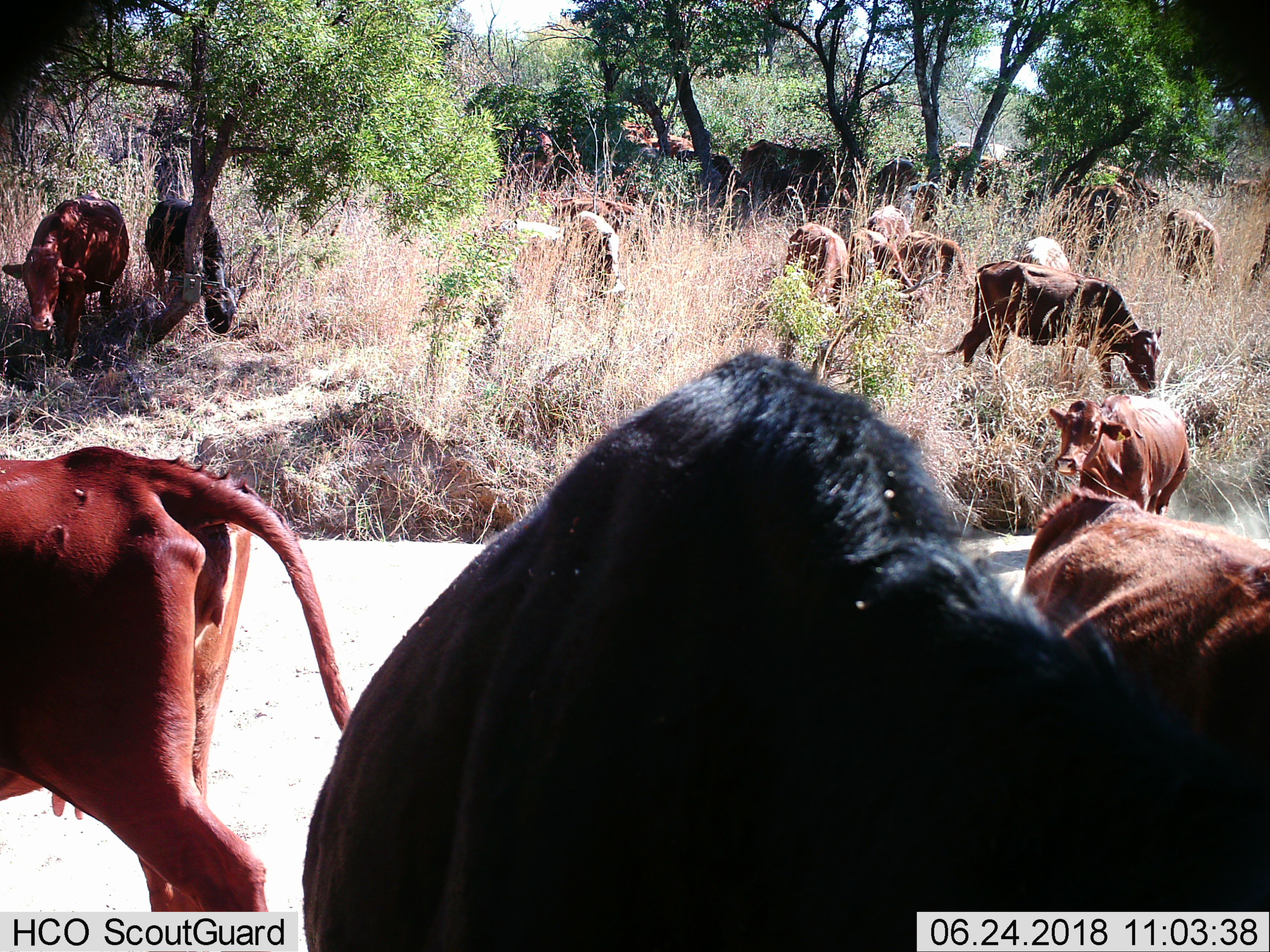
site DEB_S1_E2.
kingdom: Animalia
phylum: Chordata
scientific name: Vertebrata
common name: domestic animal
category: domesticanimal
Domesticanimal (domestic animal) (Vertebrata), count 11-50. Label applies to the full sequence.